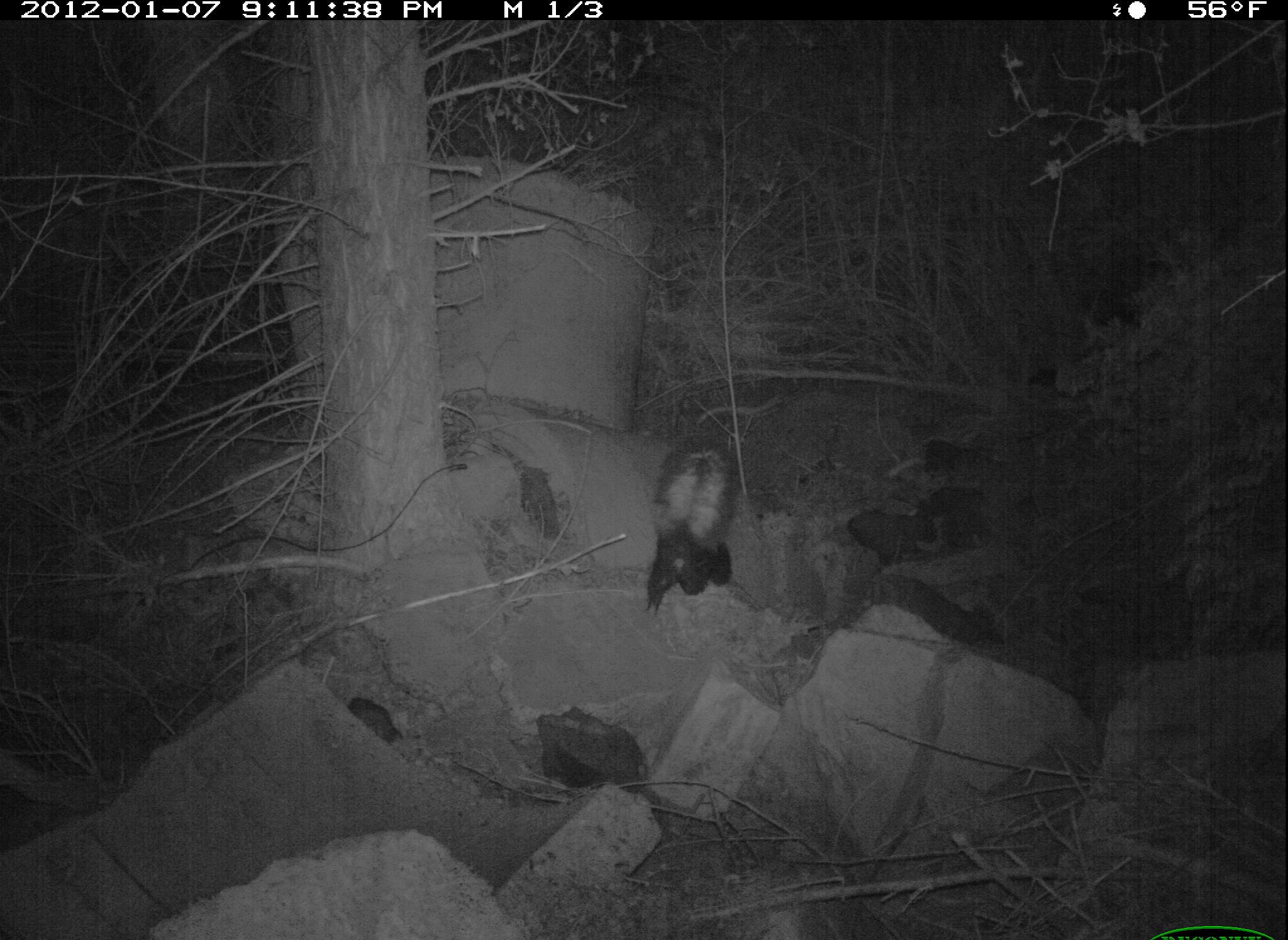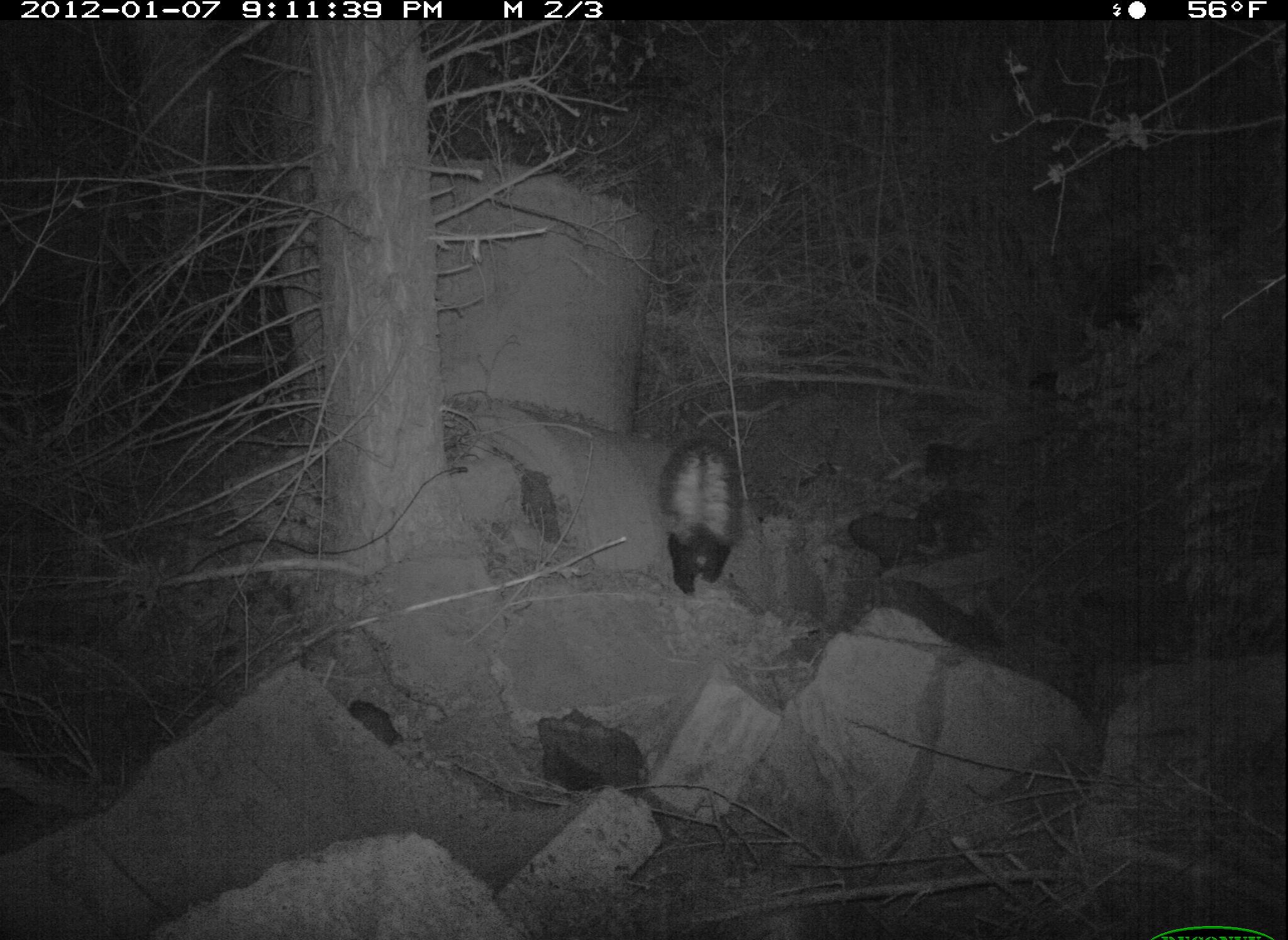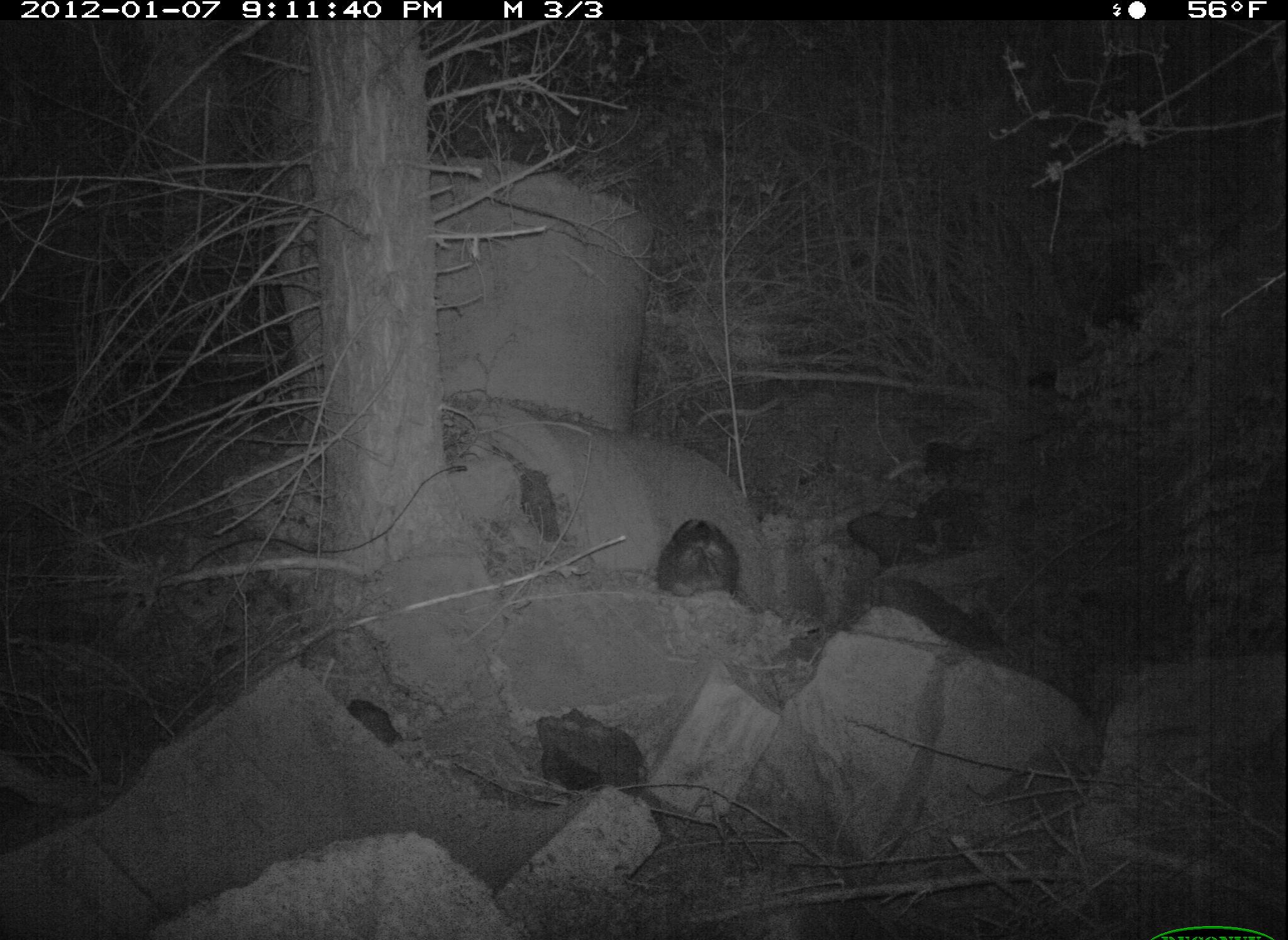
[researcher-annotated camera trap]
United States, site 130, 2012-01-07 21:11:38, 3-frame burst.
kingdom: Animalia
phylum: Chordata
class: Mammalia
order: Carnivora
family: Mephitidae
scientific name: Mephitidae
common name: skunk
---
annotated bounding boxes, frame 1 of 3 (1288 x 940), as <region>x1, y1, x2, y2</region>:
skunk: <region>631, 420, 771, 630</region>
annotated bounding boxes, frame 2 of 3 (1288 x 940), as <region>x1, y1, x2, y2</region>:
skunk: <region>638, 406, 758, 606</region>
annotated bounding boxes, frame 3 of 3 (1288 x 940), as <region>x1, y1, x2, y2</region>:
skunk: <region>636, 496, 765, 617</region>